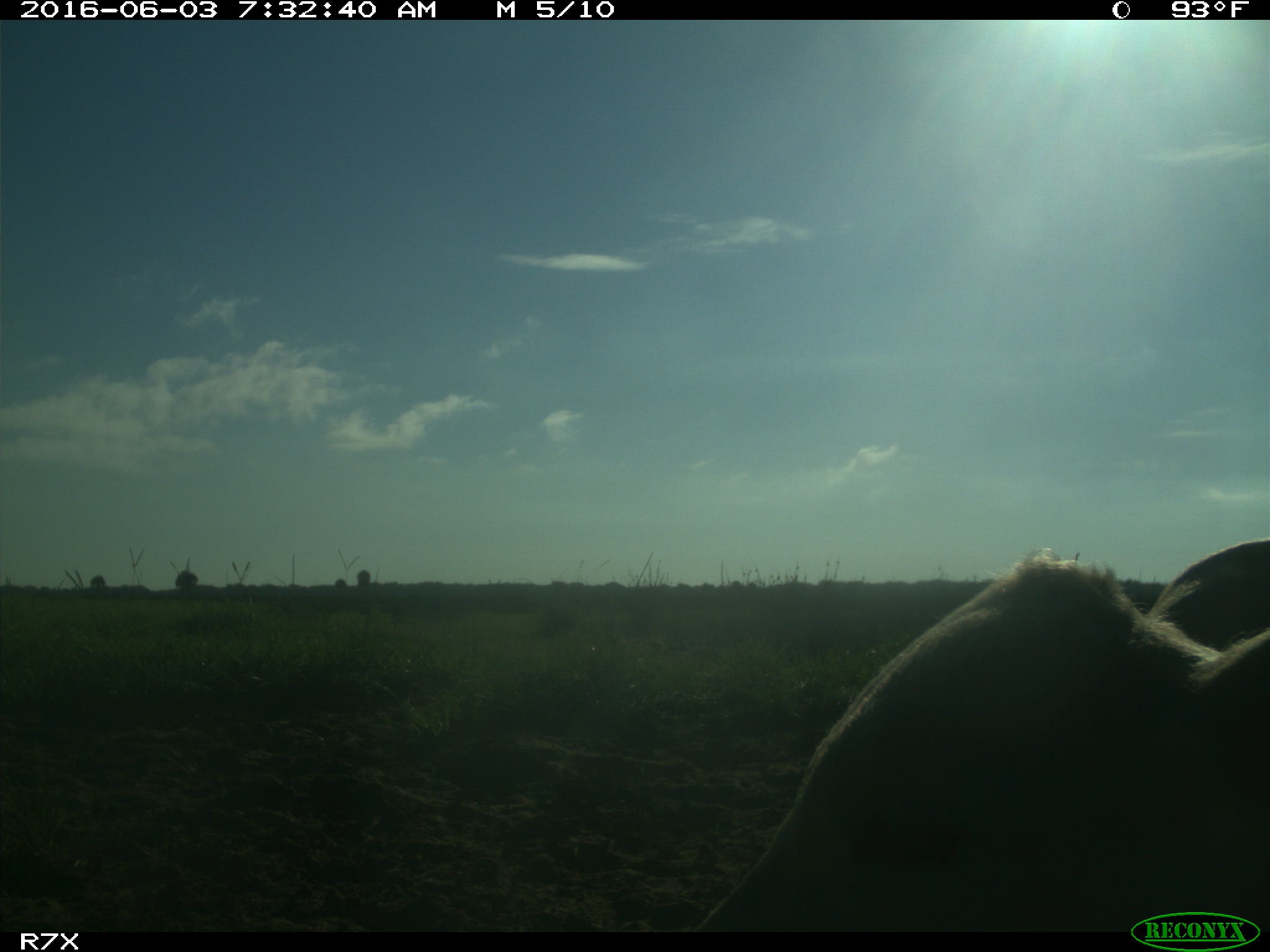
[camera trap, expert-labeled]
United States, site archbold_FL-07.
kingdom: Animalia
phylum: Chordata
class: Mammalia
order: Artiodactyla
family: Bovidae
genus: Bos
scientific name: Bos taurus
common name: domestic cow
Bos taurus (domestic cow).